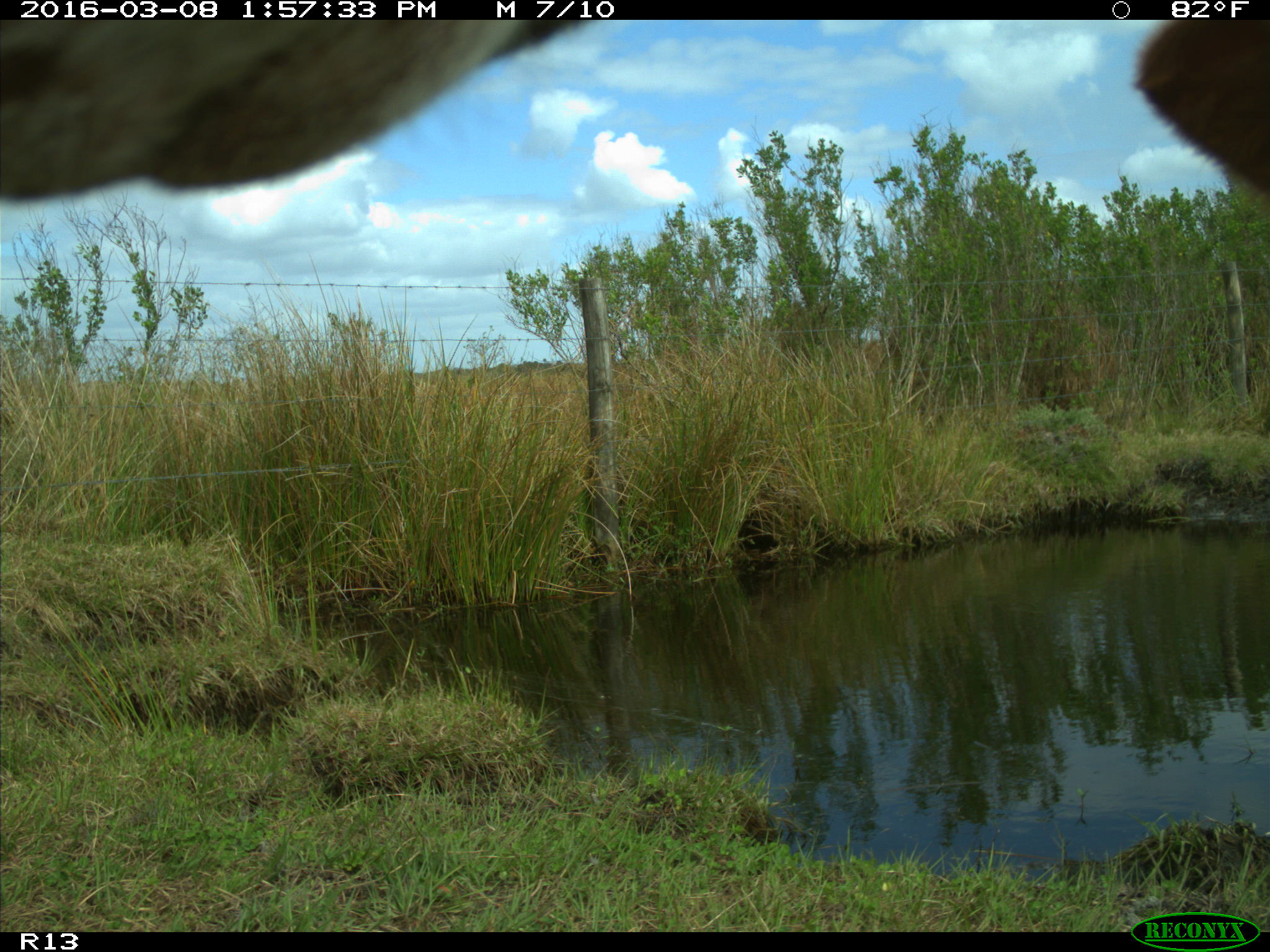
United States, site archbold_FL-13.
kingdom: Animalia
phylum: Chordata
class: Mammalia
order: Artiodactyla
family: Bovidae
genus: Bos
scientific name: Bos taurus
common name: domestic cow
Bos taurus (domestic cow).